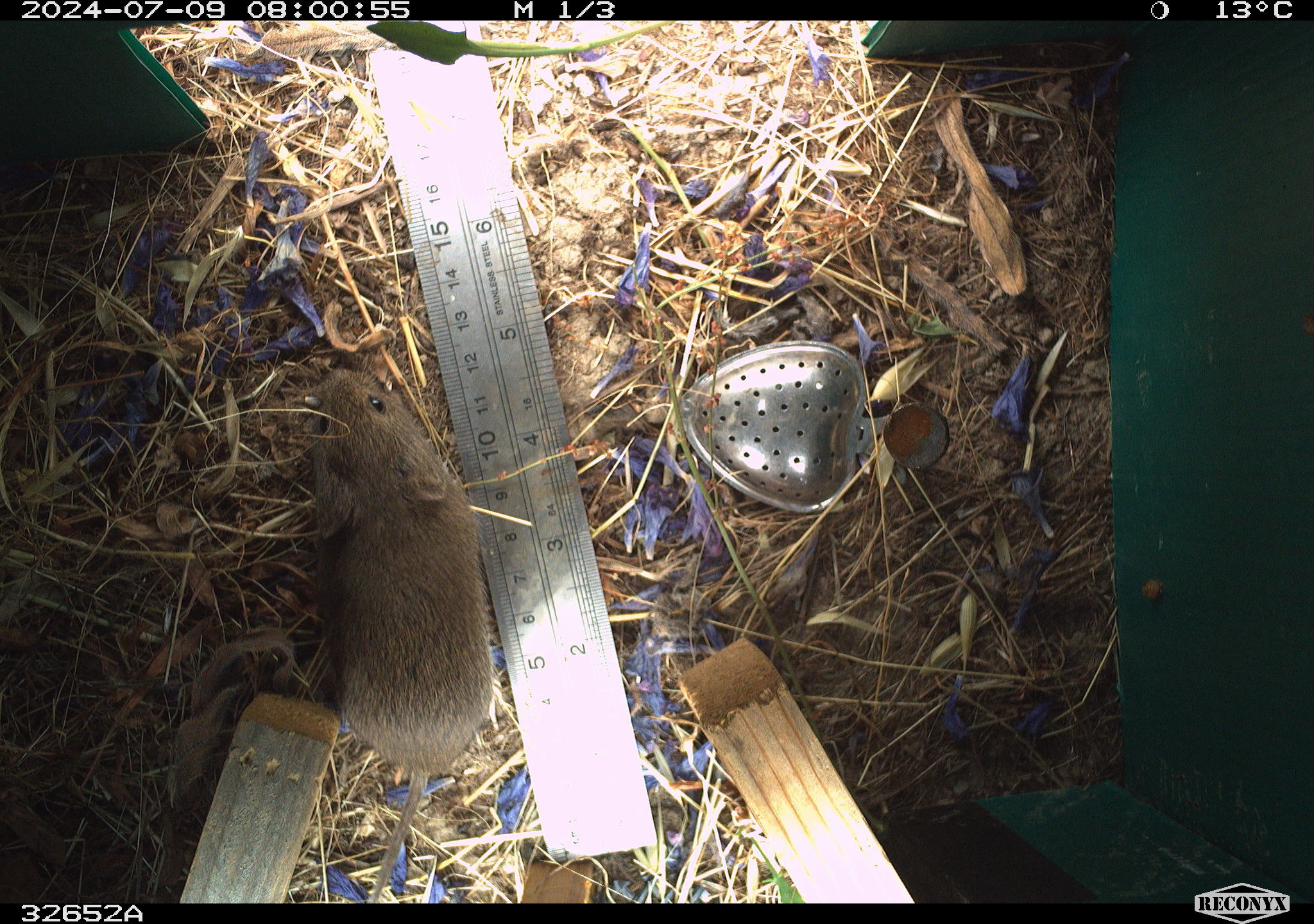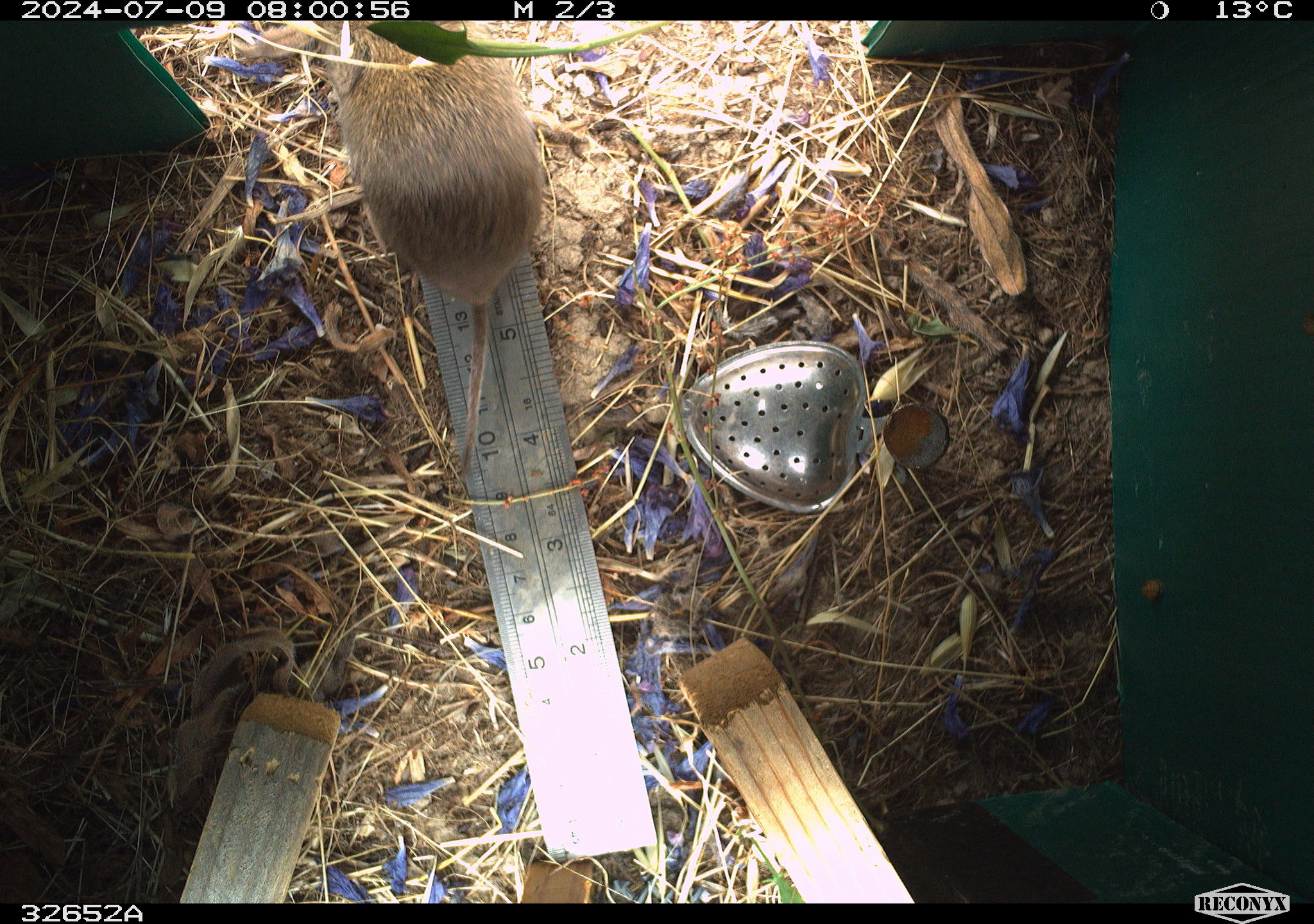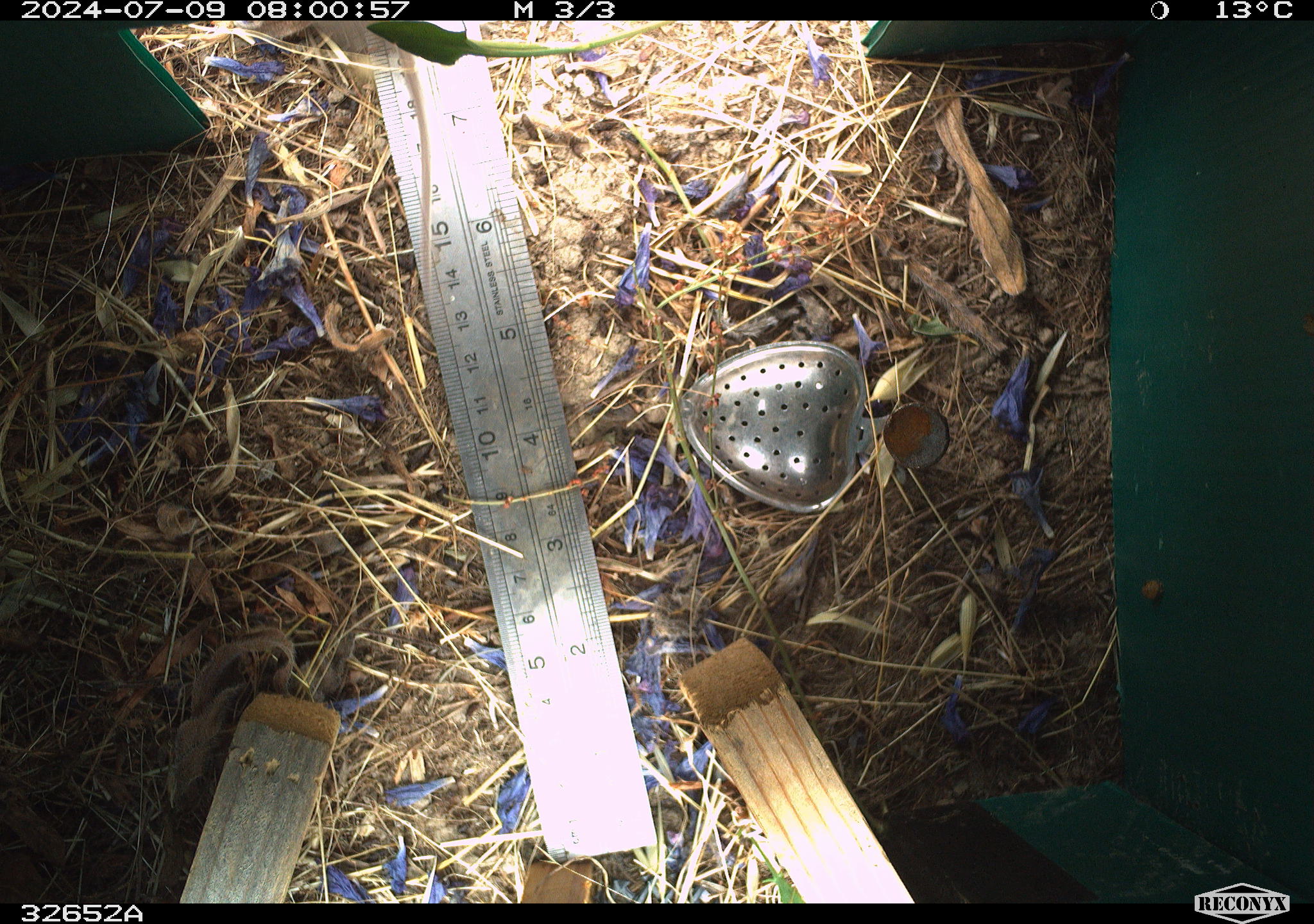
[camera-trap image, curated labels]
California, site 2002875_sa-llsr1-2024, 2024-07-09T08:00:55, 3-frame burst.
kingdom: Animalia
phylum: Chordata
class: Mammalia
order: Rodentia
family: Cricetidae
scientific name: Arvicolinae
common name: voles, lemmings, and muskrats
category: arvicolinae subfamily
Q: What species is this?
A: Arvicolinae subfamily (voles, lemmings, and muskrats) (Arvicolinae).